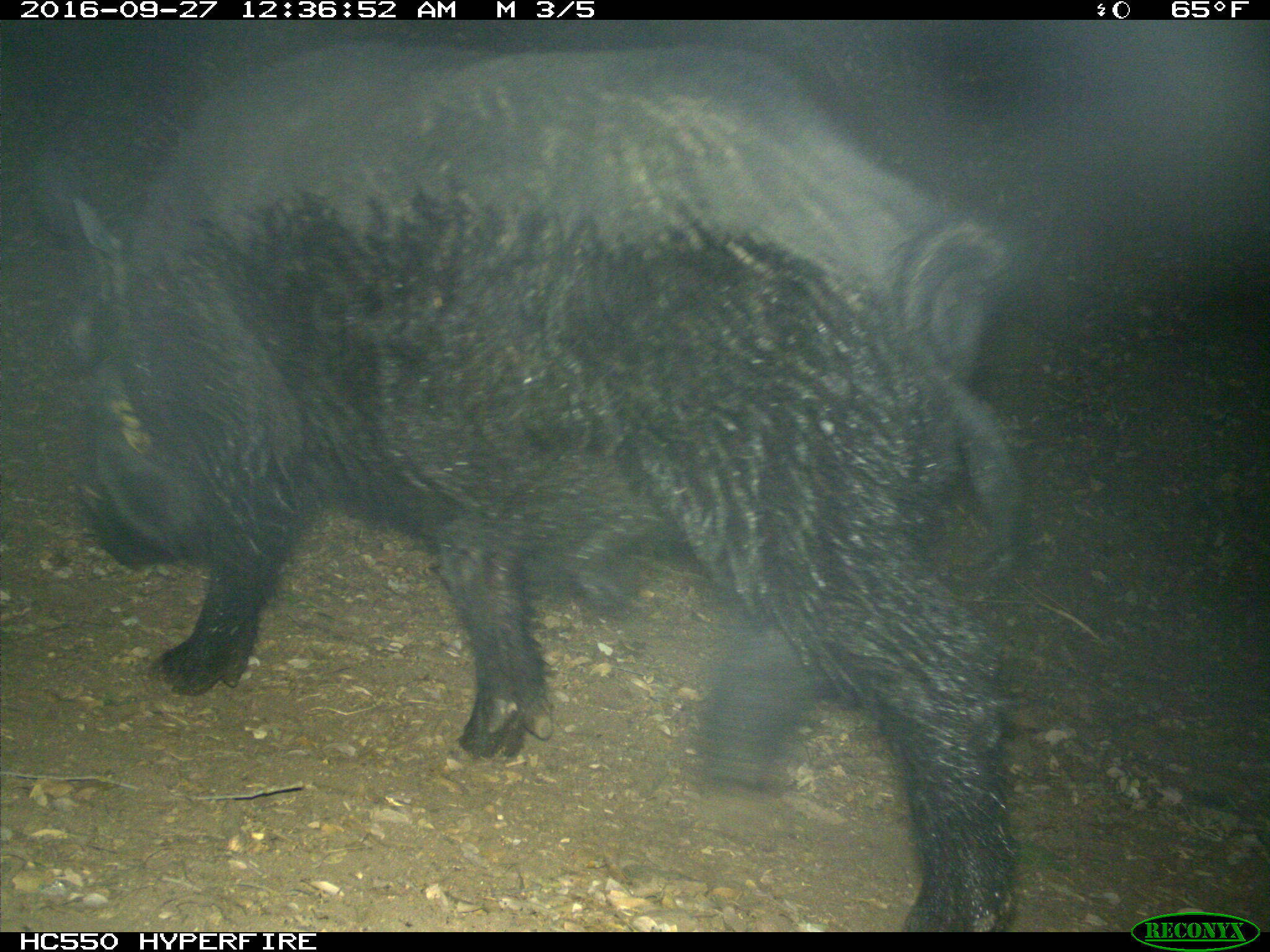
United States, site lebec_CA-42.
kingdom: Animalia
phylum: Chordata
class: Mammalia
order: Artiodactyla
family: Suidae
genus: Sus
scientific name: Sus scrofa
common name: wild boar